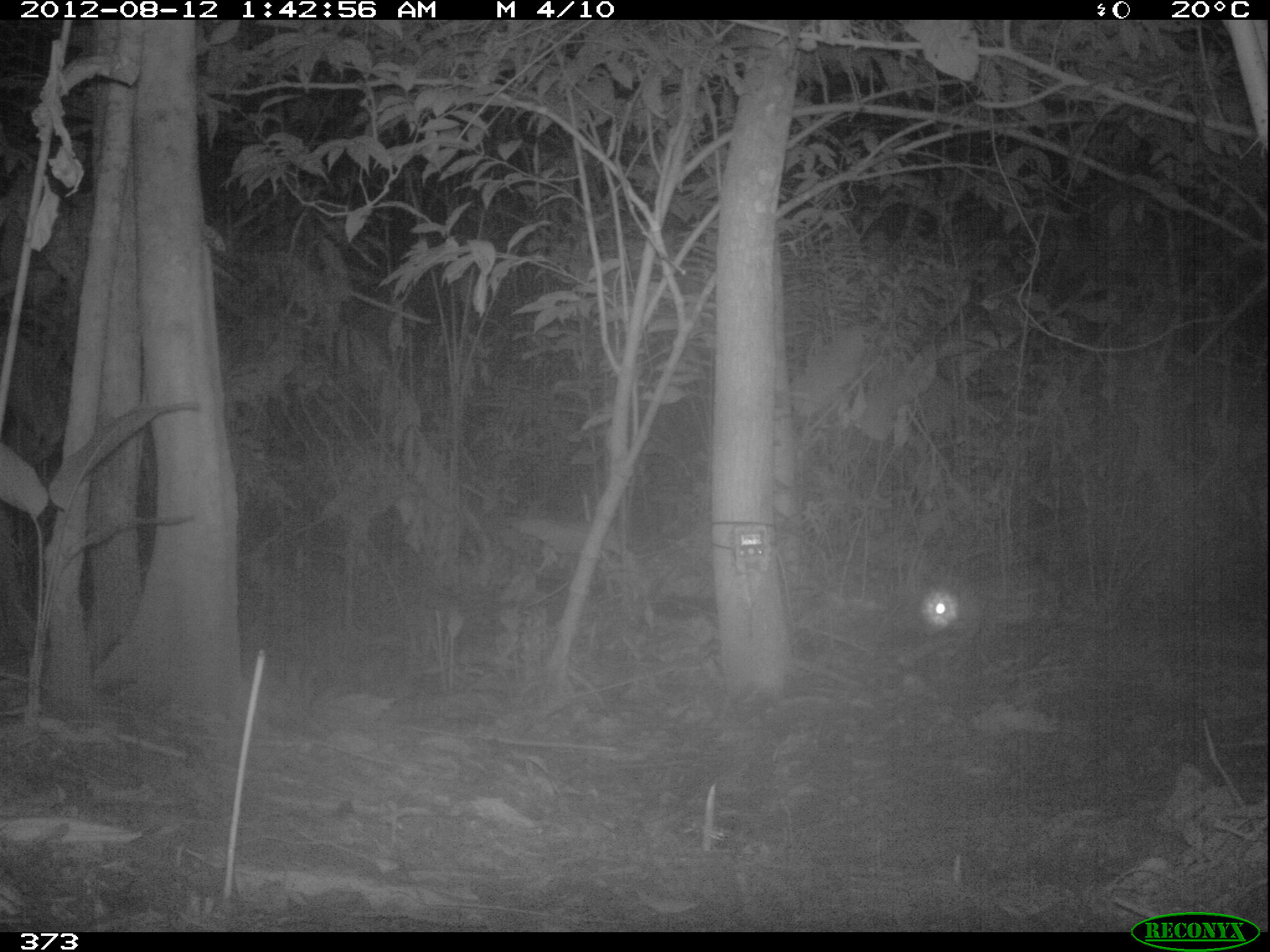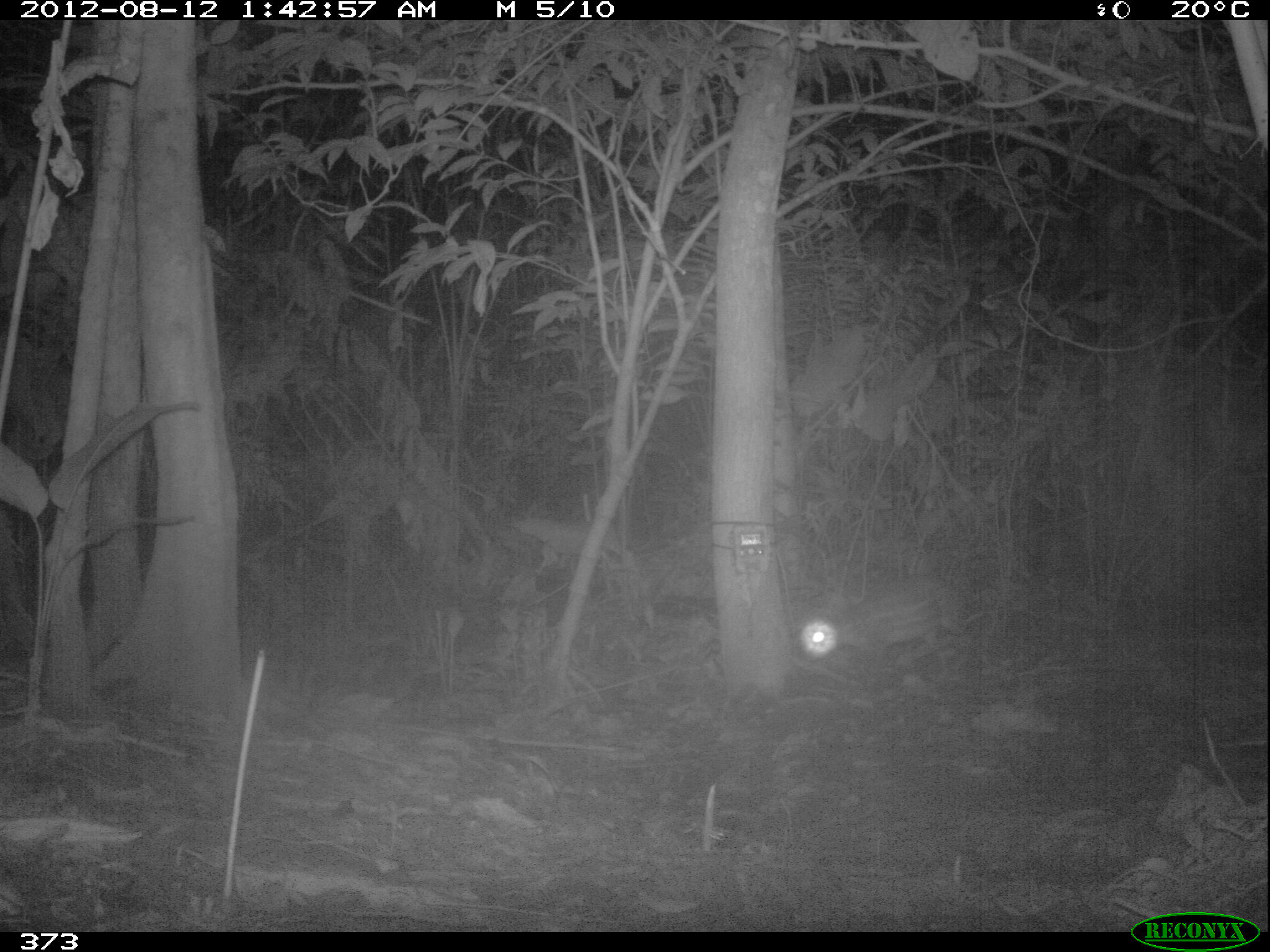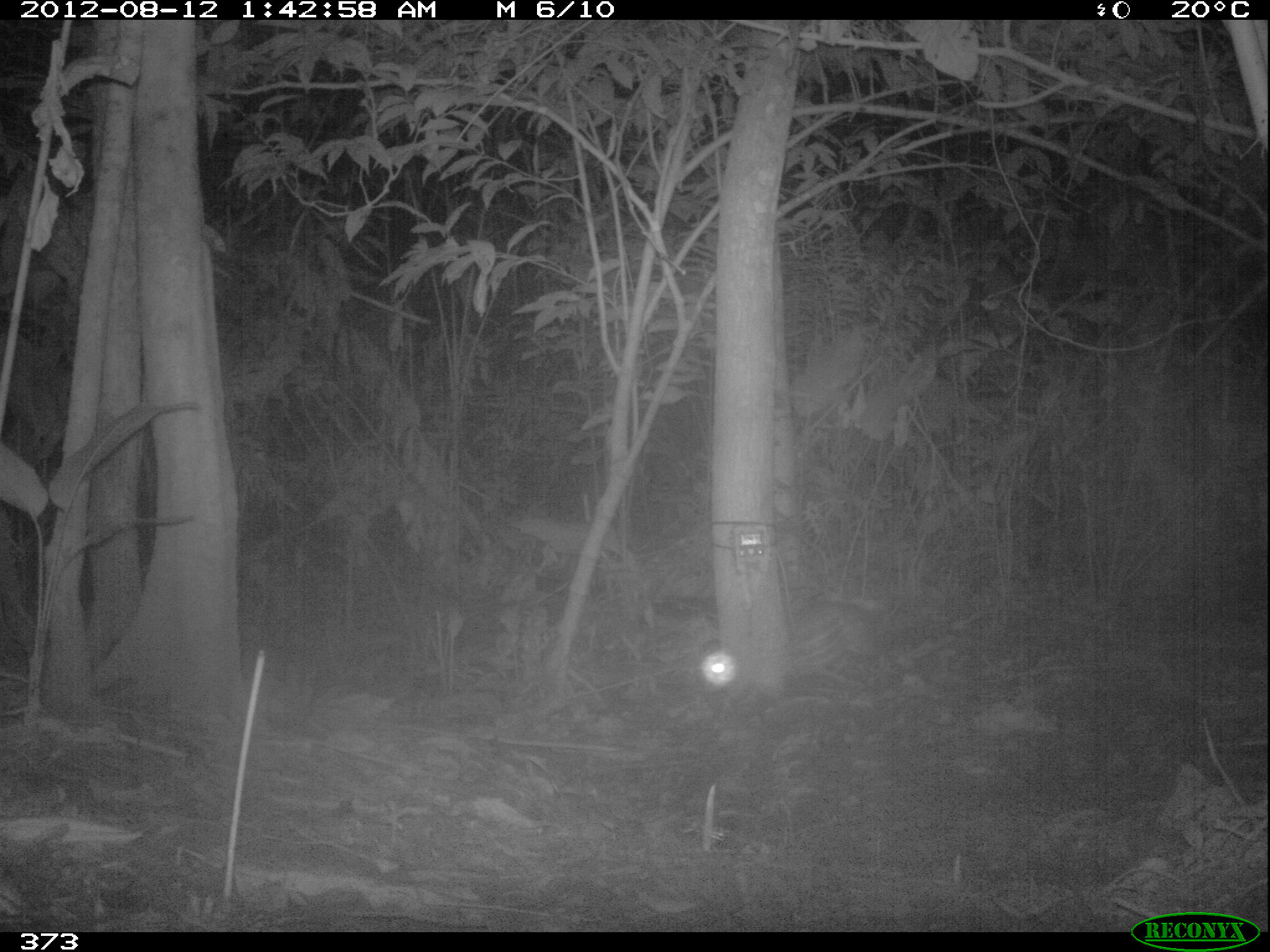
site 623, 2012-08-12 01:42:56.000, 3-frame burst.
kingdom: Animalia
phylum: Chordata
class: Mammalia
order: Rodentia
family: Cuniculidae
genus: Cuniculus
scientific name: Cuniculus paca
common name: spotted paca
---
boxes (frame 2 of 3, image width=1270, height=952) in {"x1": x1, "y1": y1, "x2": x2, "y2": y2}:
cuniculus paca: {"x1": 802, "y1": 571, "x2": 968, "y2": 671}